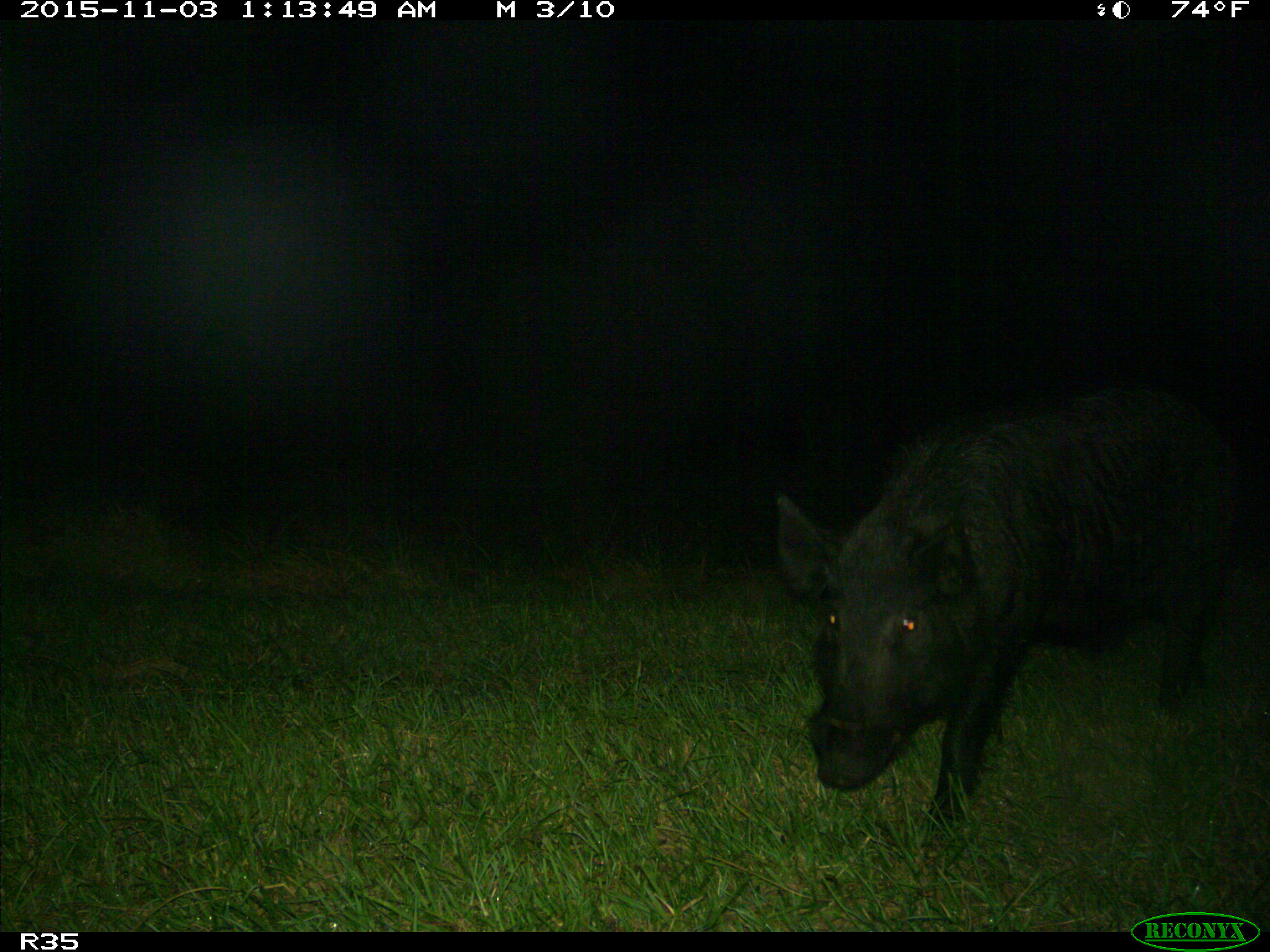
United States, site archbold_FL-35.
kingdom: Animalia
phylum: Chordata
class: Mammalia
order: Artiodactyla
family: Suidae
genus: Sus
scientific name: Sus scrofa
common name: wild boar